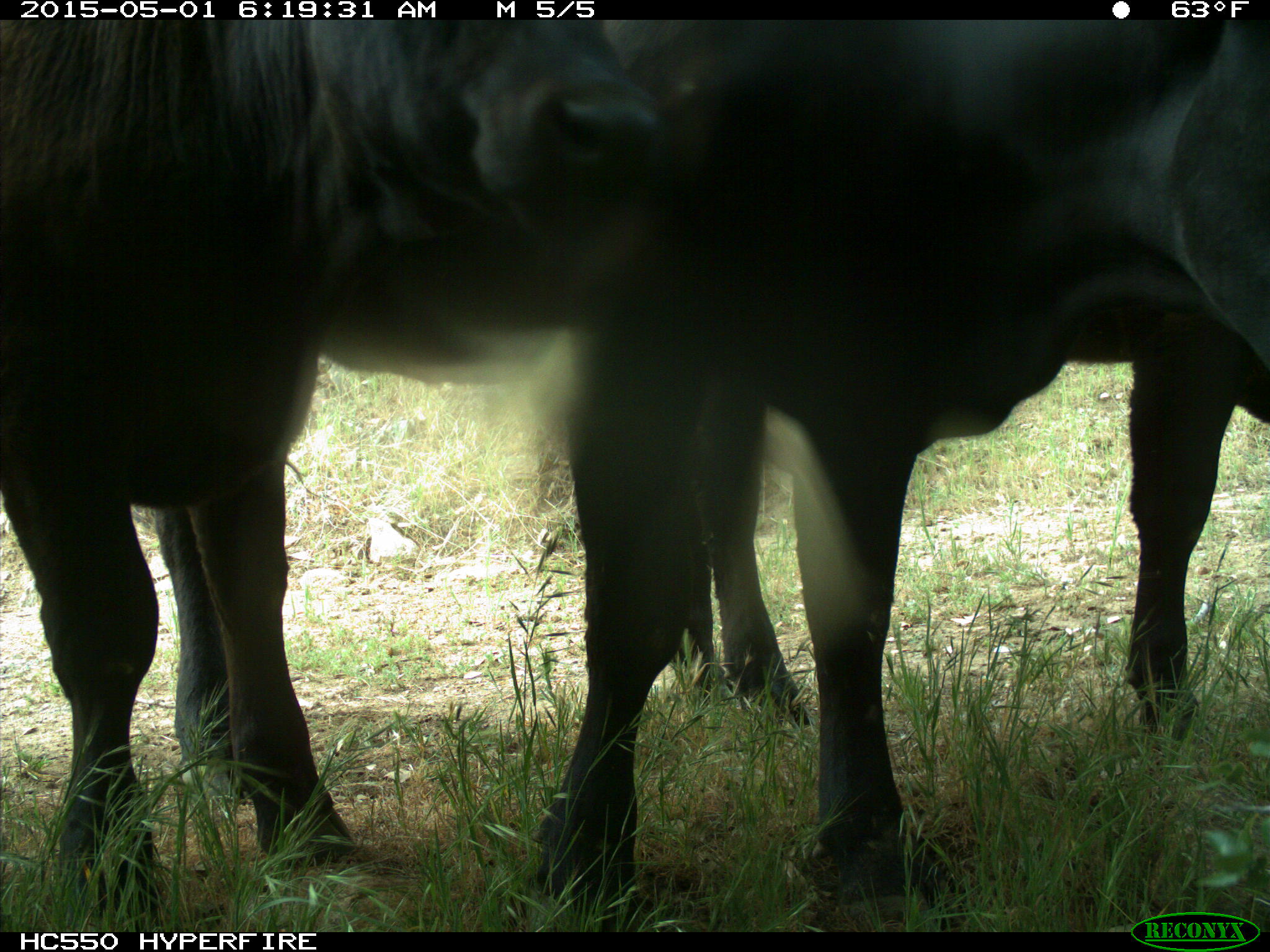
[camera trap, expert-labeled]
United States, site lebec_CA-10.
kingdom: Animalia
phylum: Chordata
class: Mammalia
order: Artiodactyla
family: Bovidae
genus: Bos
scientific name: Bos taurus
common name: domestic cow